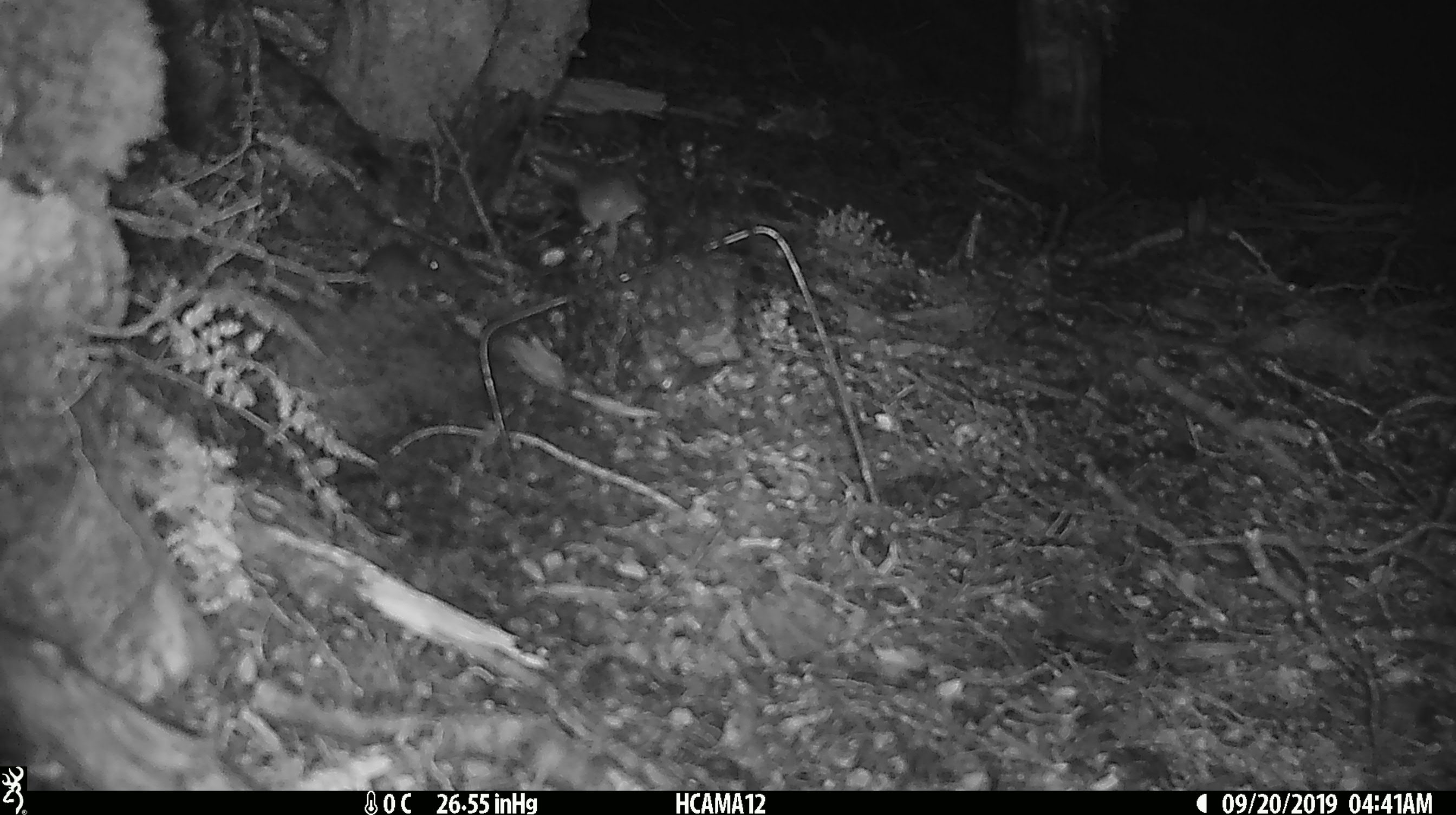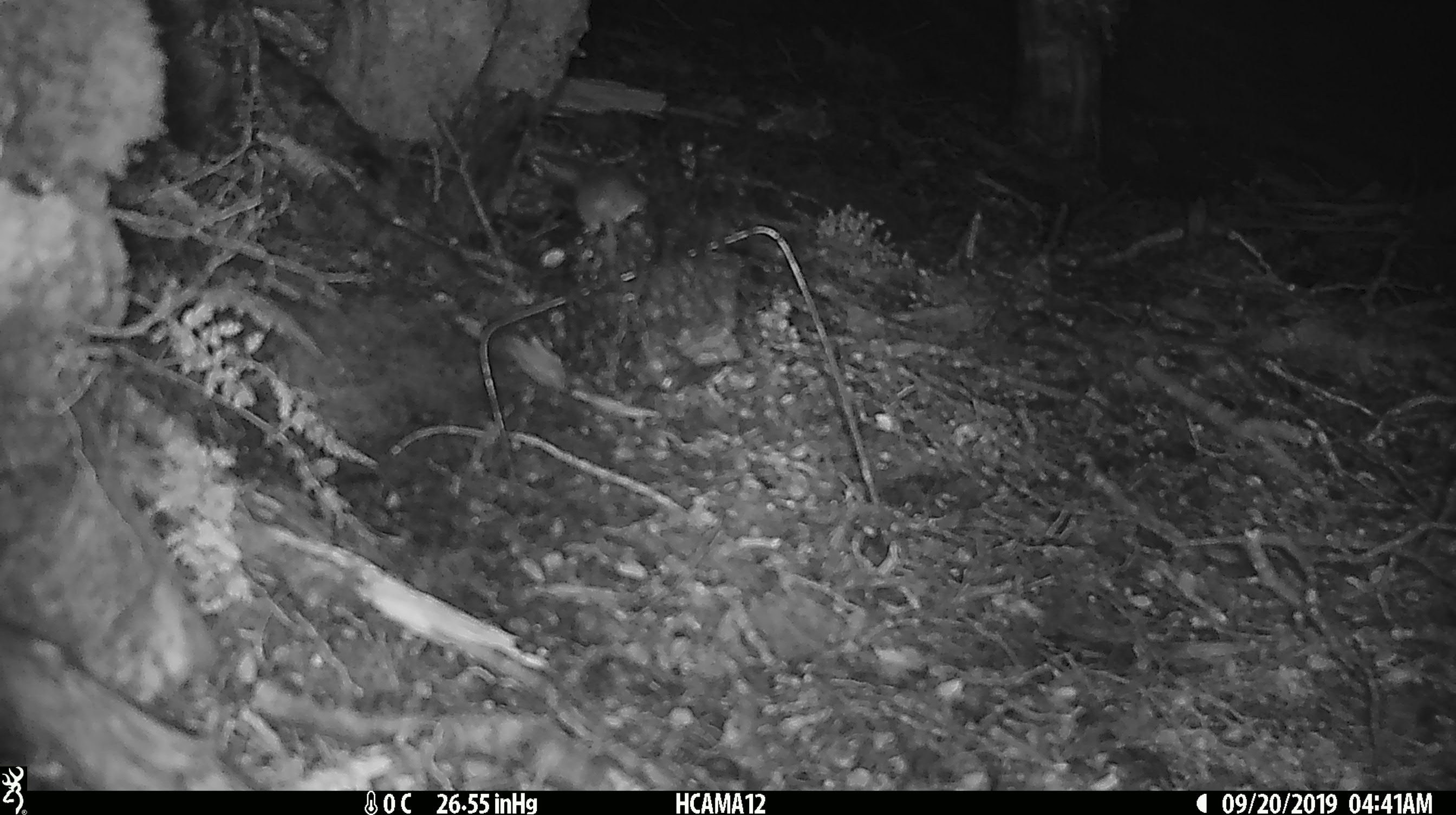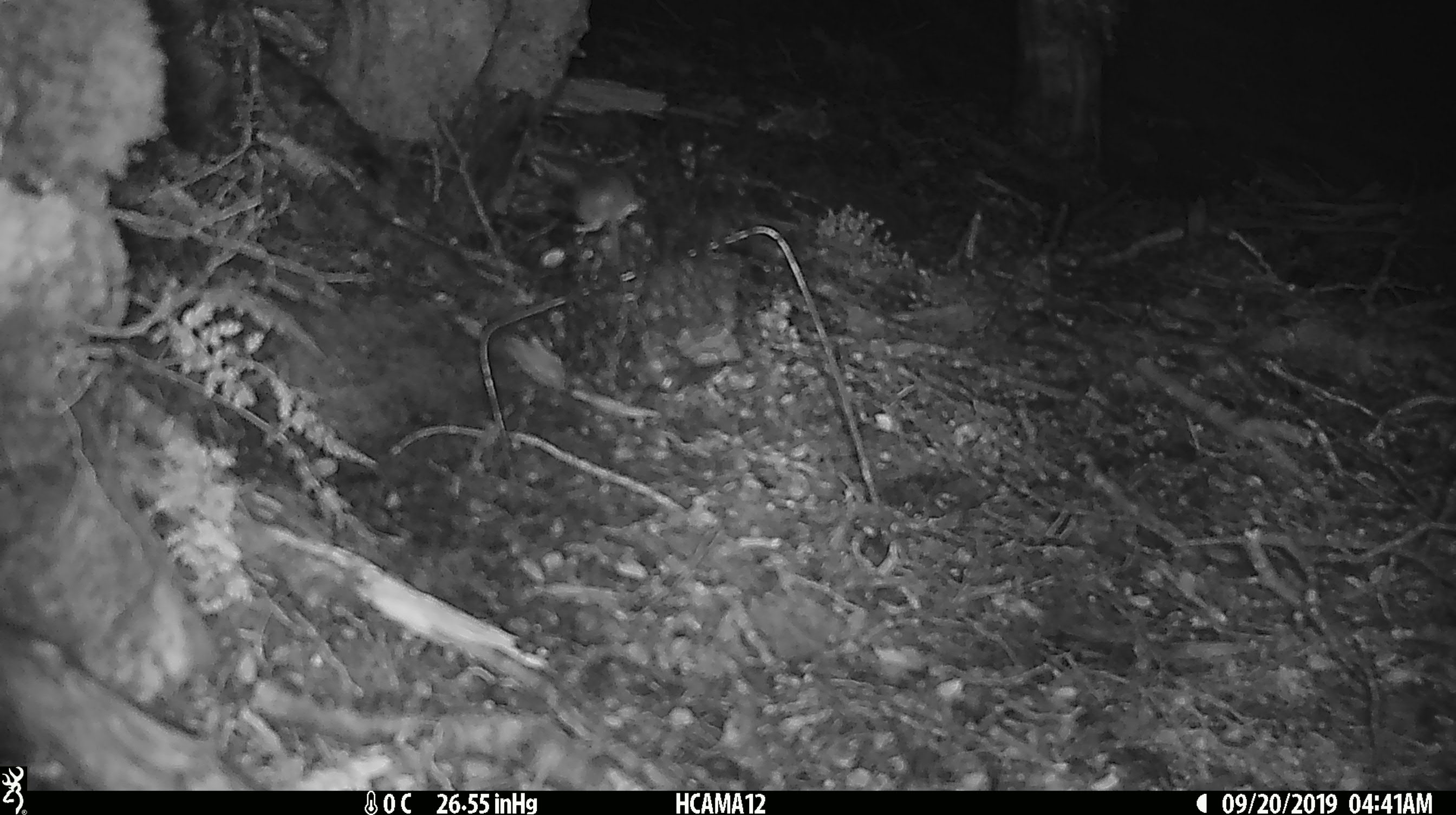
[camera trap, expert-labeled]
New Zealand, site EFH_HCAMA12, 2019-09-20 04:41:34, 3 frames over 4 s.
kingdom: Animalia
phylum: Chordata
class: Mammalia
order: Rodentia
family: Muridae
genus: Mus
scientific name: Mus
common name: mouse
Mouse (Mus).